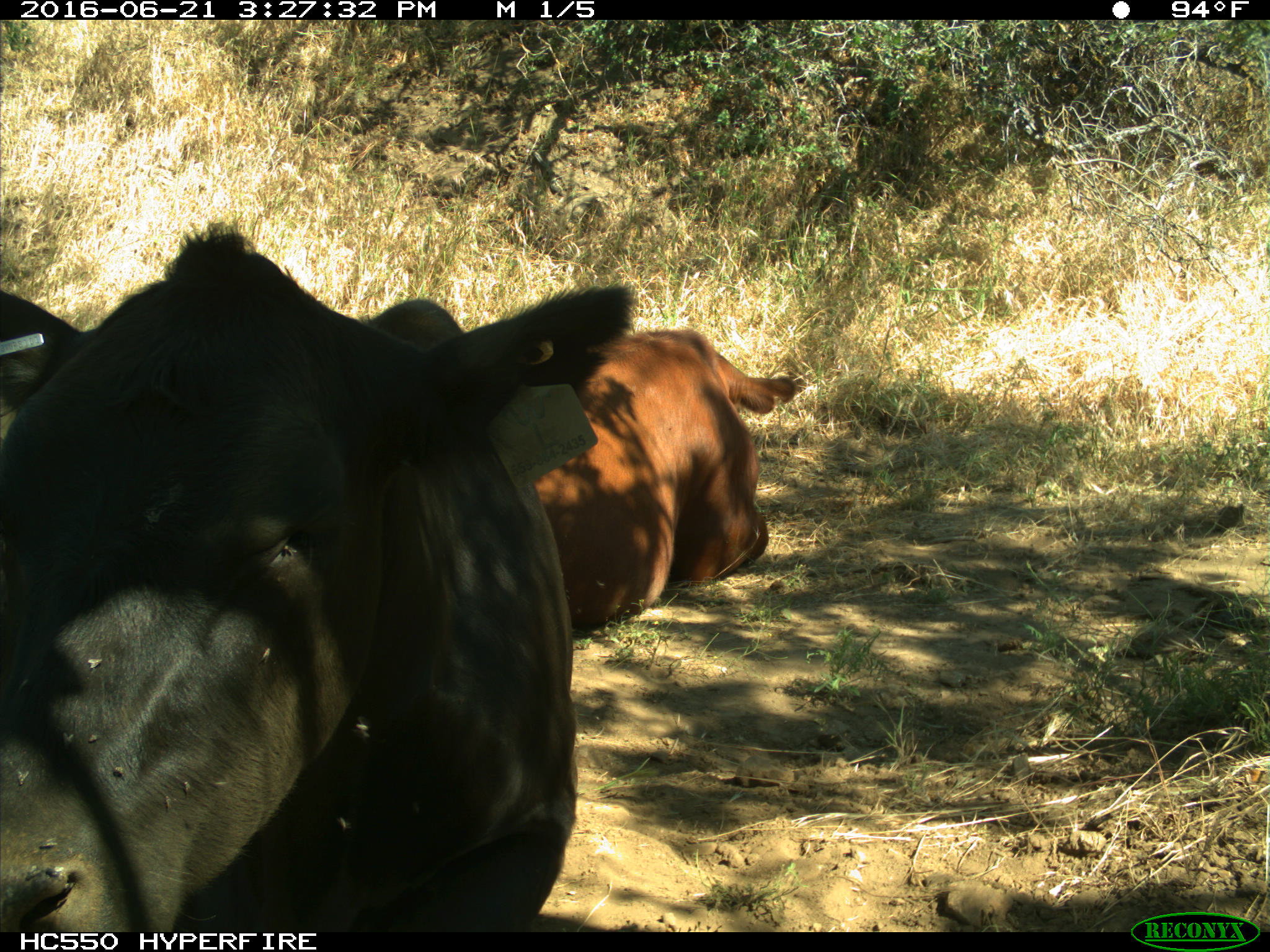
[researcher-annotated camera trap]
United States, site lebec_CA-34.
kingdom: Animalia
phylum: Chordata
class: Mammalia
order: Artiodactyla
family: Bovidae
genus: Bos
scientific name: Bos taurus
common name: domestic cow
Bos taurus (domestic cow).